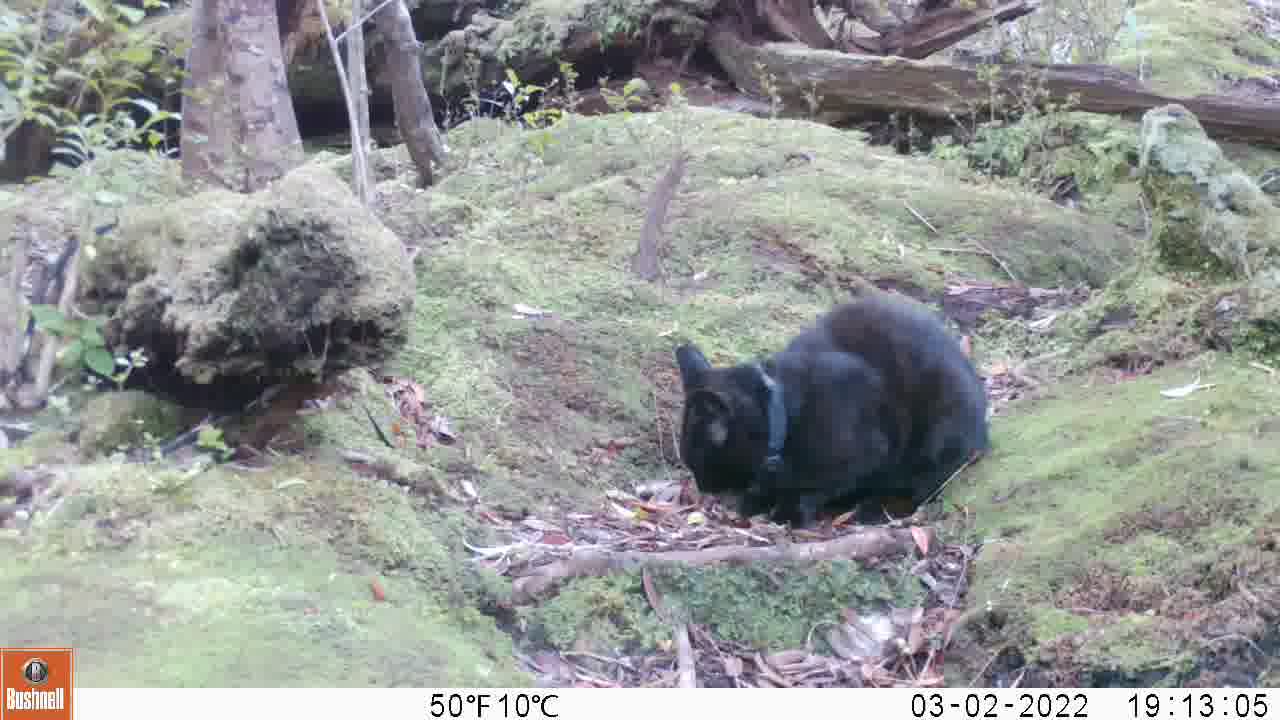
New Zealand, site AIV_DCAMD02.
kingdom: Animalia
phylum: Chordata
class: Mammalia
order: Carnivora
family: Felidae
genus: Felis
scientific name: Felis catus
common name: domestic cat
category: cat